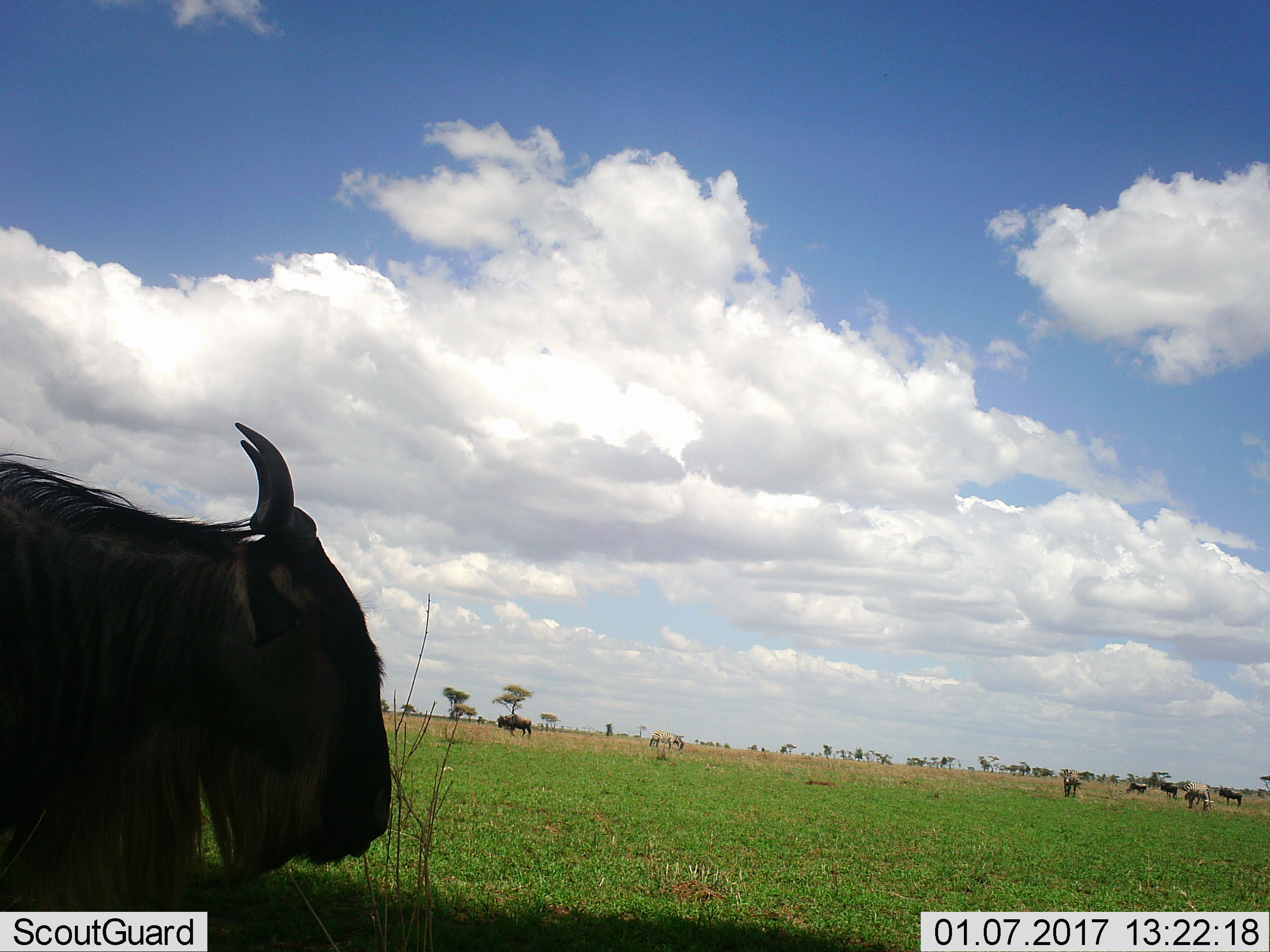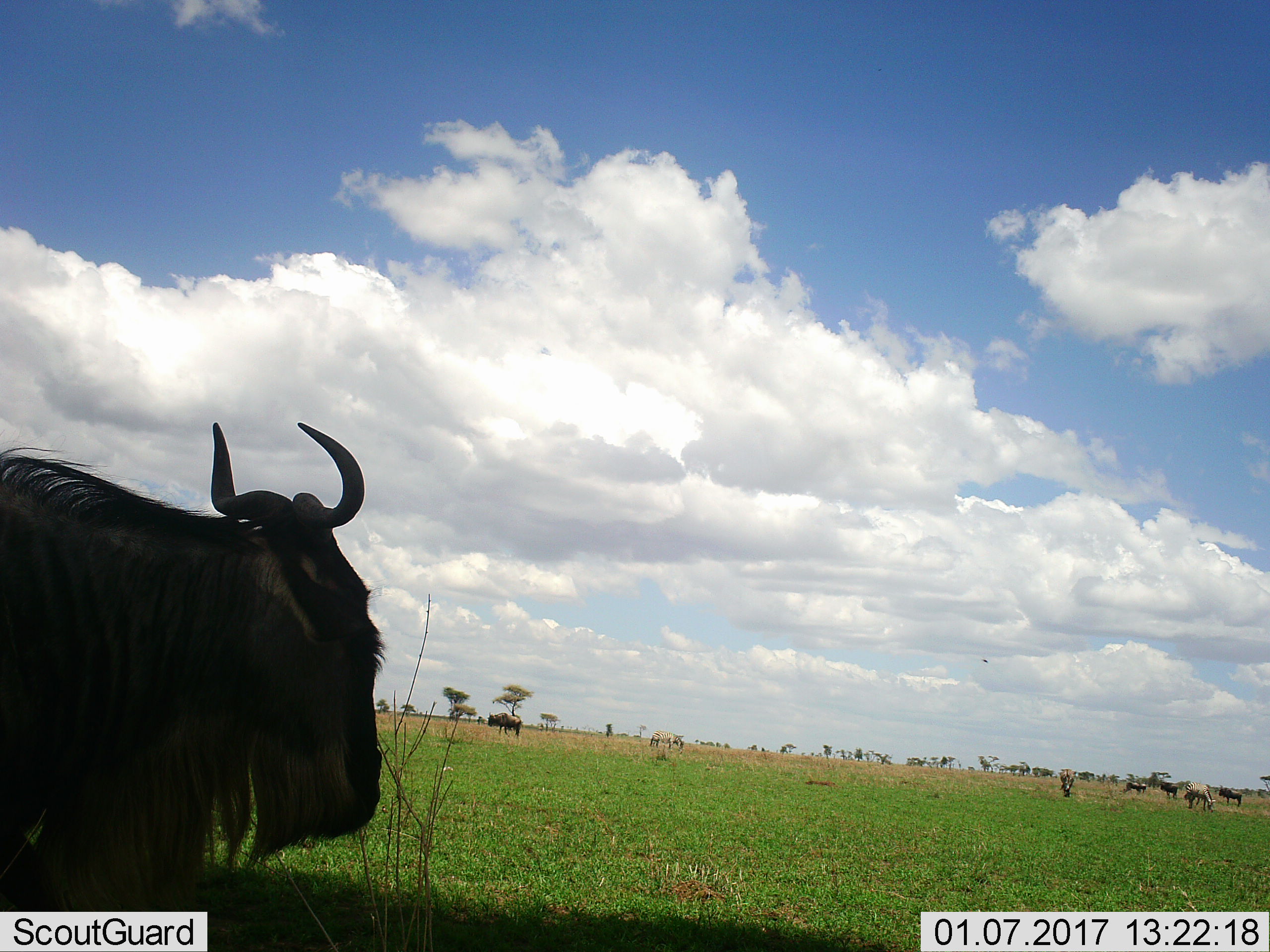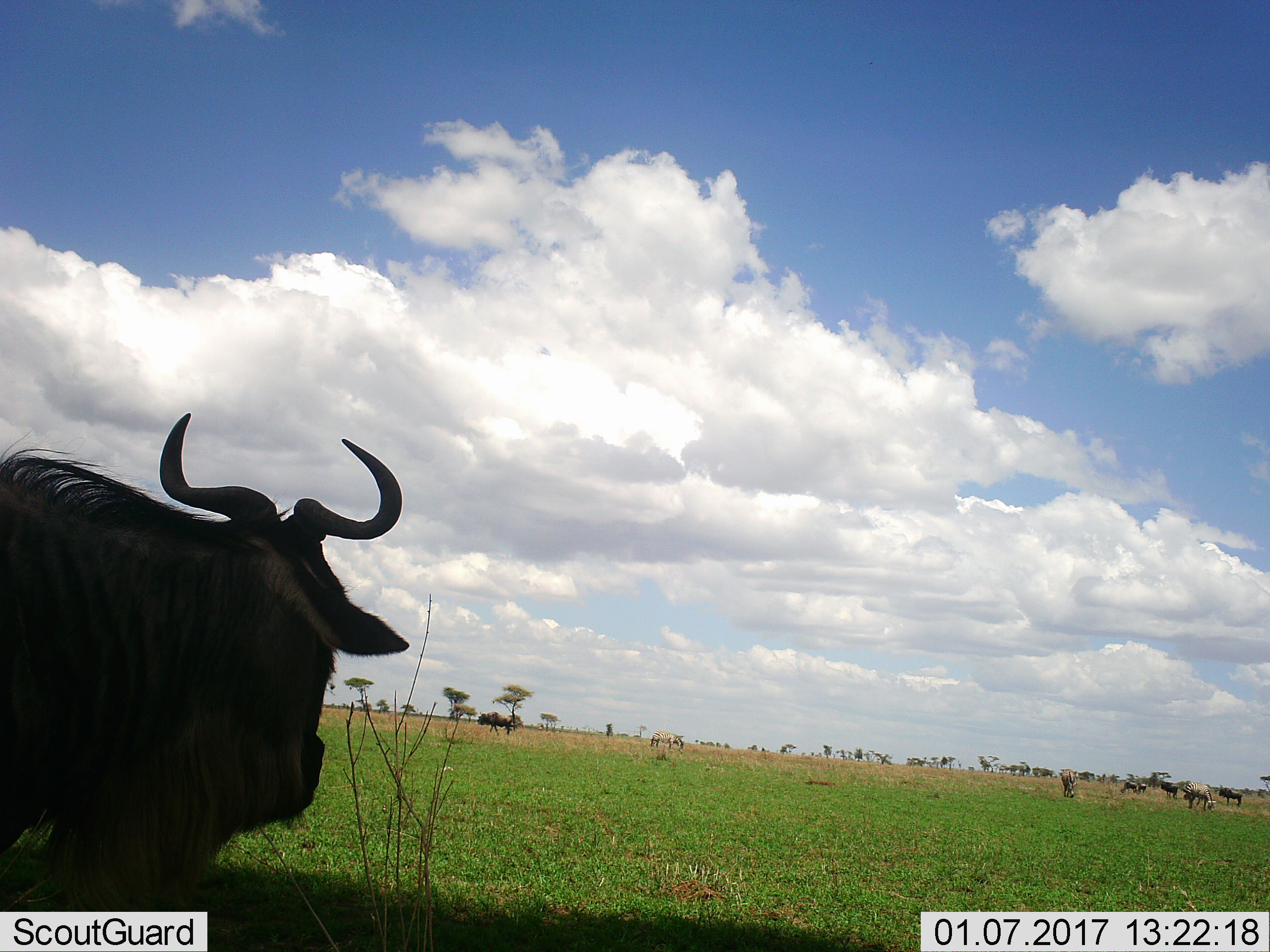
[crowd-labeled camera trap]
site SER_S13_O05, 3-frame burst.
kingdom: Animalia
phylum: Chordata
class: Mammalia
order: Artiodactyla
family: Bovidae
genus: Connochaetes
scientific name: Connochaetes taurinus taurinus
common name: blue wildebeest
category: wildebeestblue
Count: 5.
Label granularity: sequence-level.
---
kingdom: Animalia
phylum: Chordata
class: Mammalia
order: Perissodactyla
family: Equidae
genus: Equus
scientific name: Equus quagga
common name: plains zebra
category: zebraplains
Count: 3.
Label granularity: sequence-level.